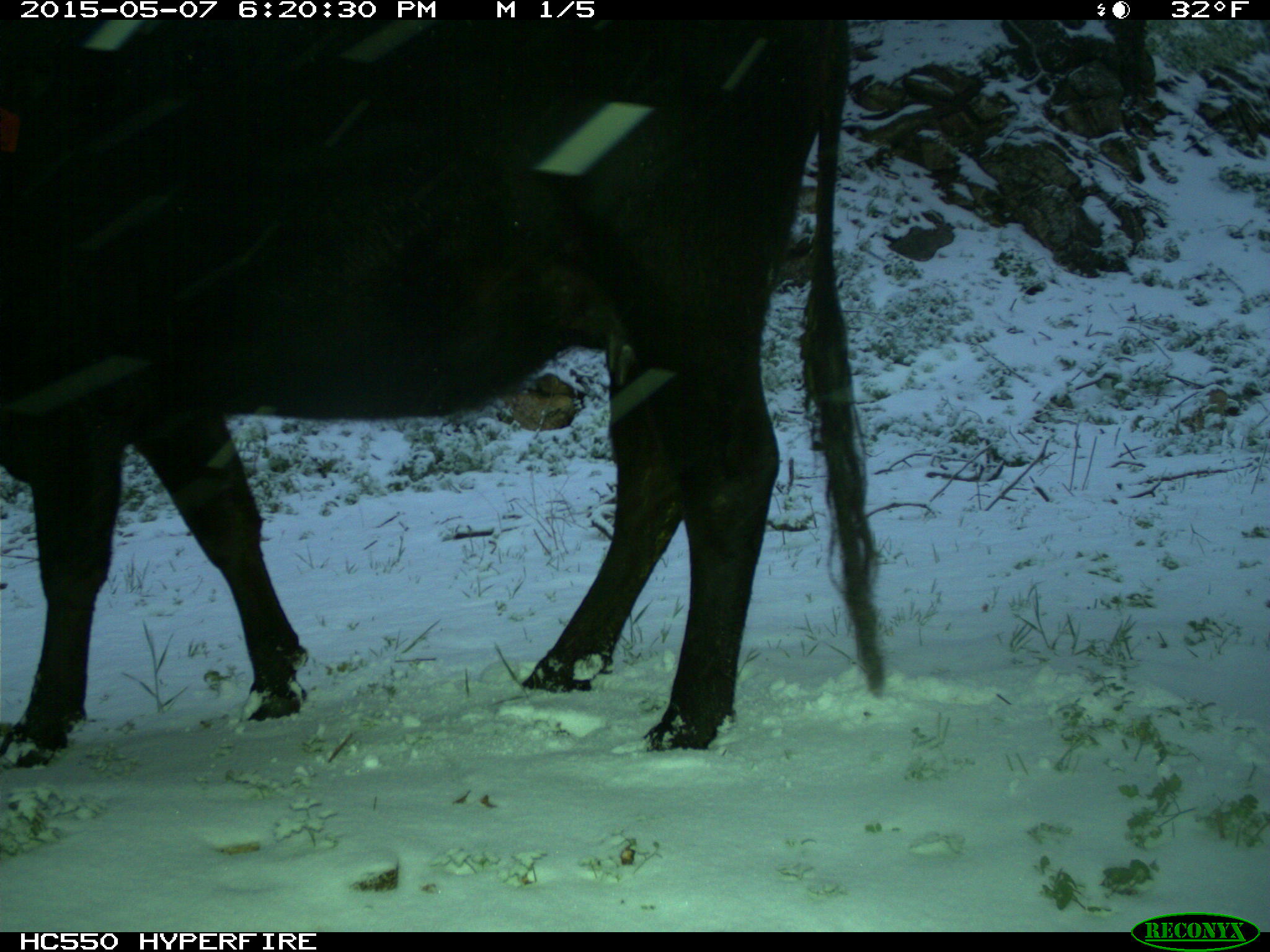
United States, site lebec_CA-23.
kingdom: Animalia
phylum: Chordata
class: Mammalia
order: Artiodactyla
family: Bovidae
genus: Bos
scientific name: Bos taurus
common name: domestic cow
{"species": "Bos taurus (domestic cow)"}